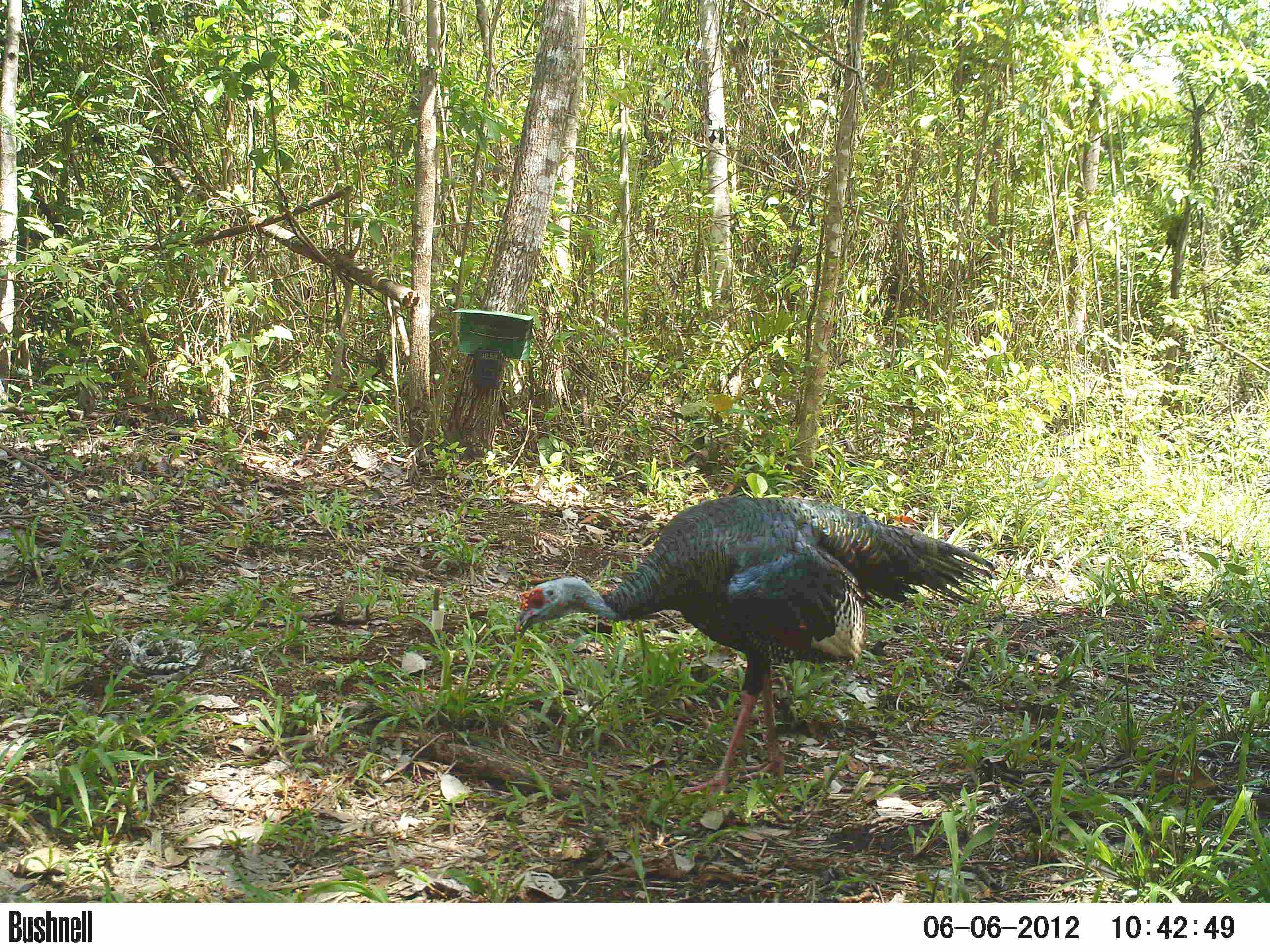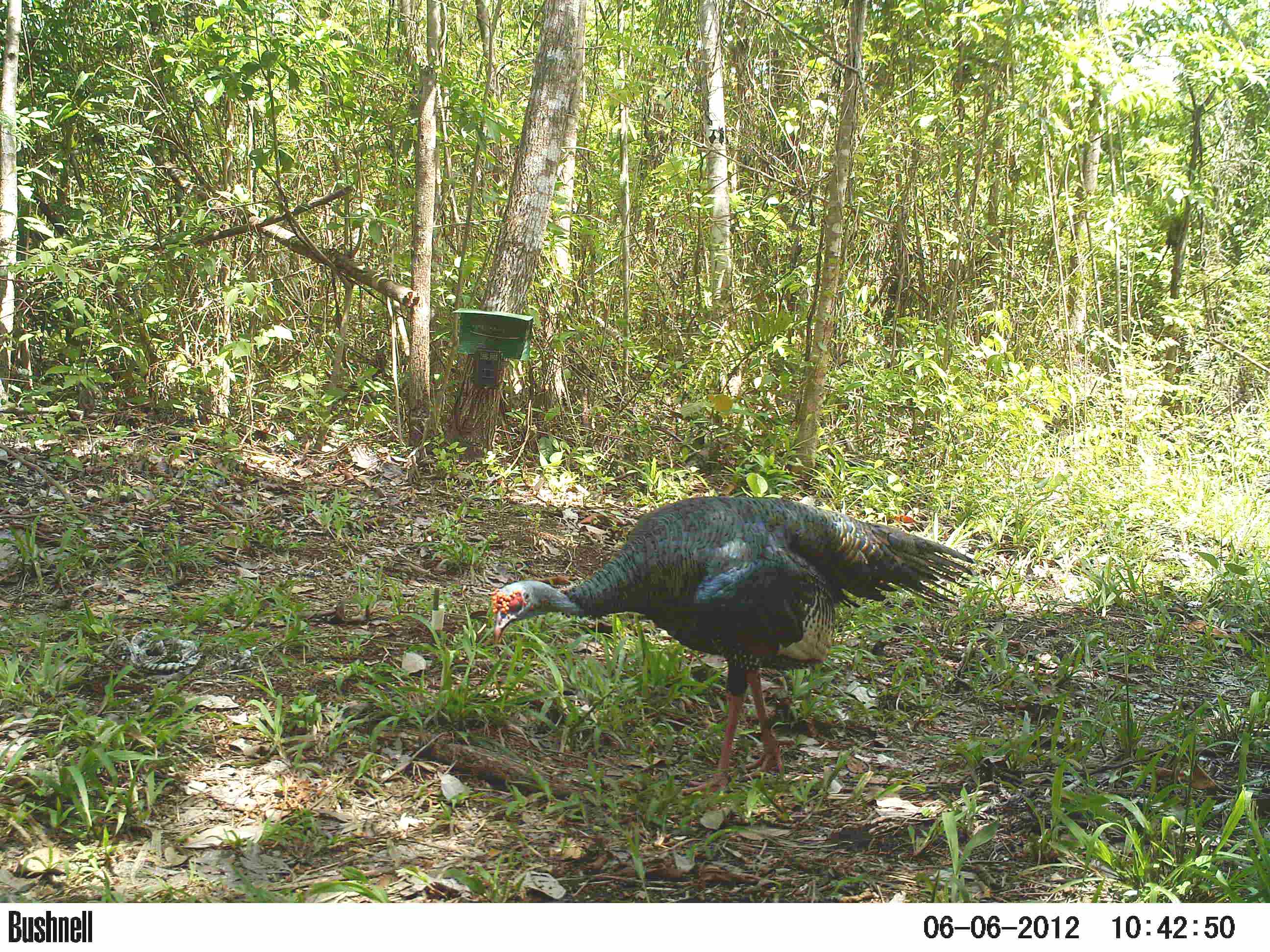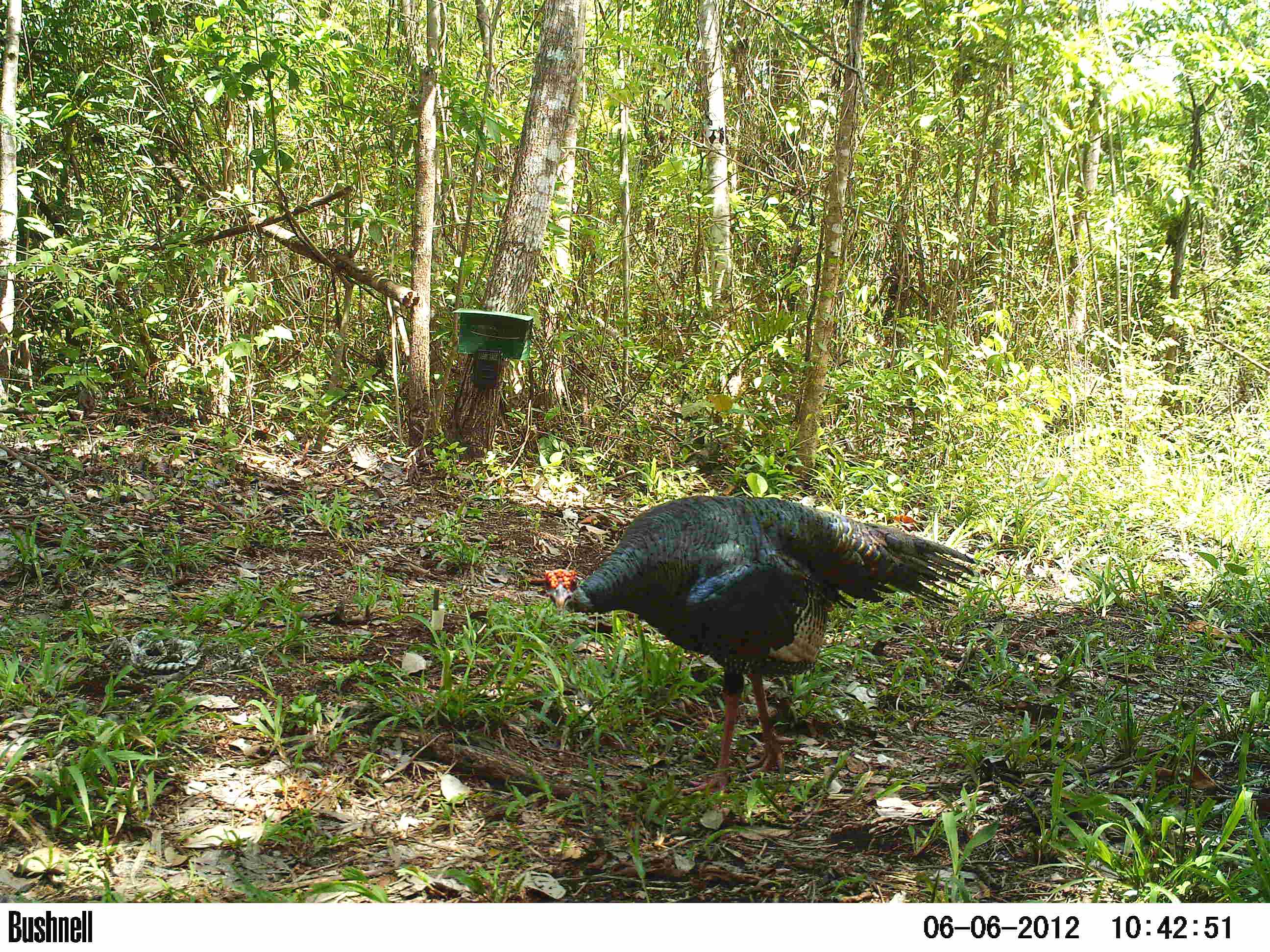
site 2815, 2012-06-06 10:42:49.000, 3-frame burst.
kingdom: Animalia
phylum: Chordata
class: Aves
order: Galliformes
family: Phasianidae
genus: Meleagris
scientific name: Meleagris ocellata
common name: ocellated turkey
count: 1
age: adult